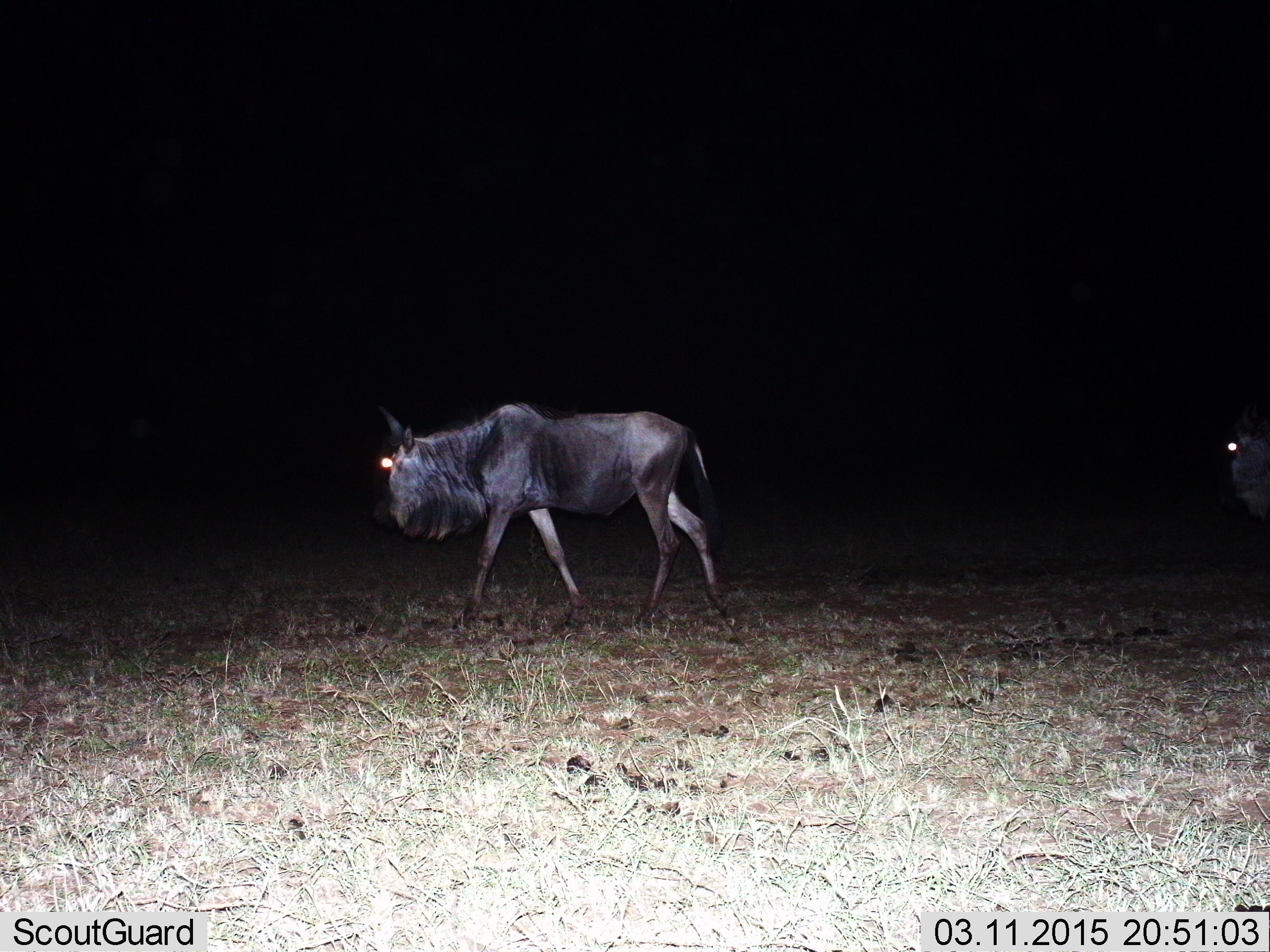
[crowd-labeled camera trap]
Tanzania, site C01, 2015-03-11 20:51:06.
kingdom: Animalia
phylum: Chordata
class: Mammalia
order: Artiodactyla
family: Bovidae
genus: Connochaetes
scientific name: Connochaetes taurinus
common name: blue wildebeest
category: wildebeest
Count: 1.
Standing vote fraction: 10%.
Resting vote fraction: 0%.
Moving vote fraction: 90%.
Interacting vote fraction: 0%.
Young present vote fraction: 0%.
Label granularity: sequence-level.